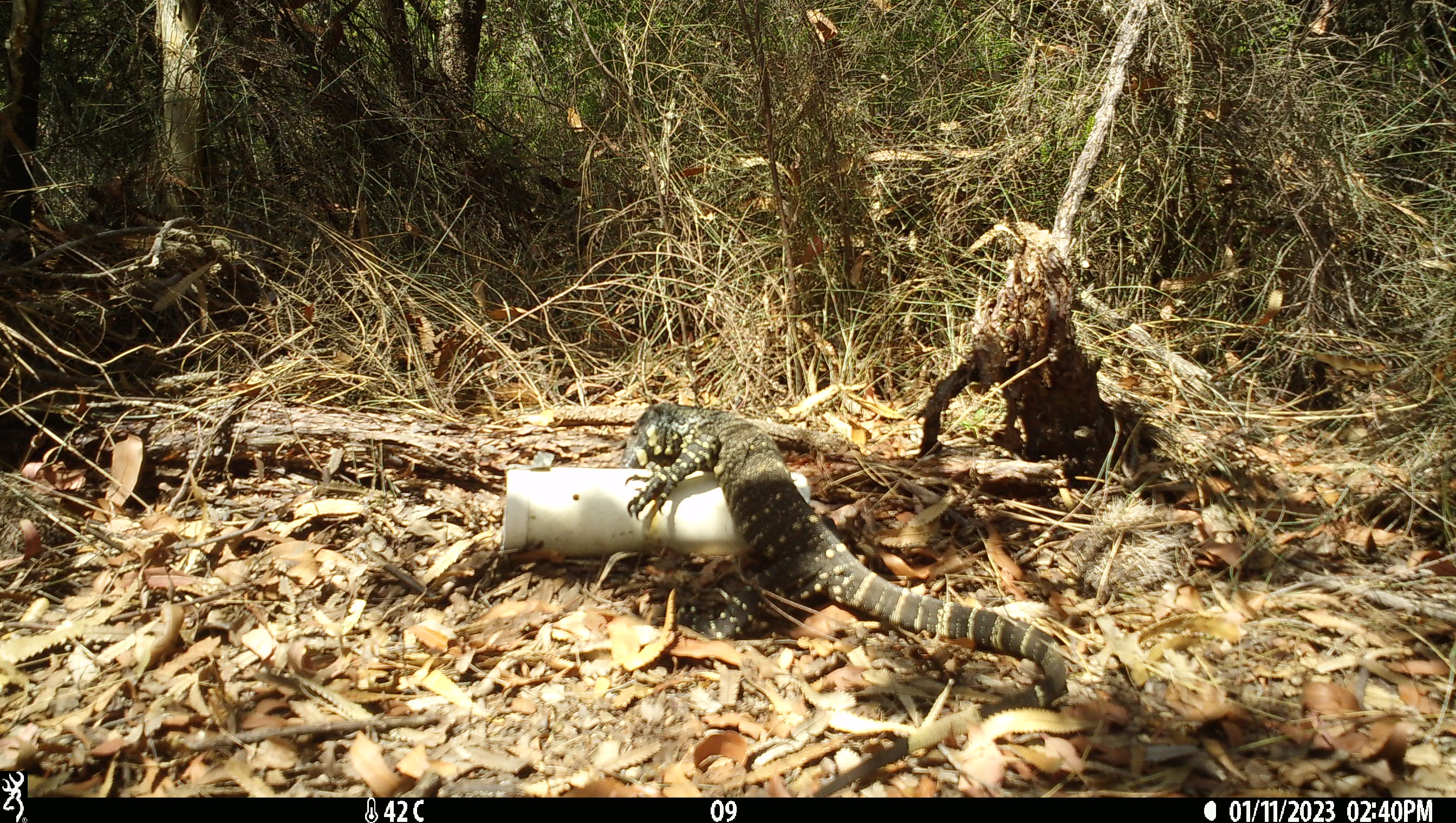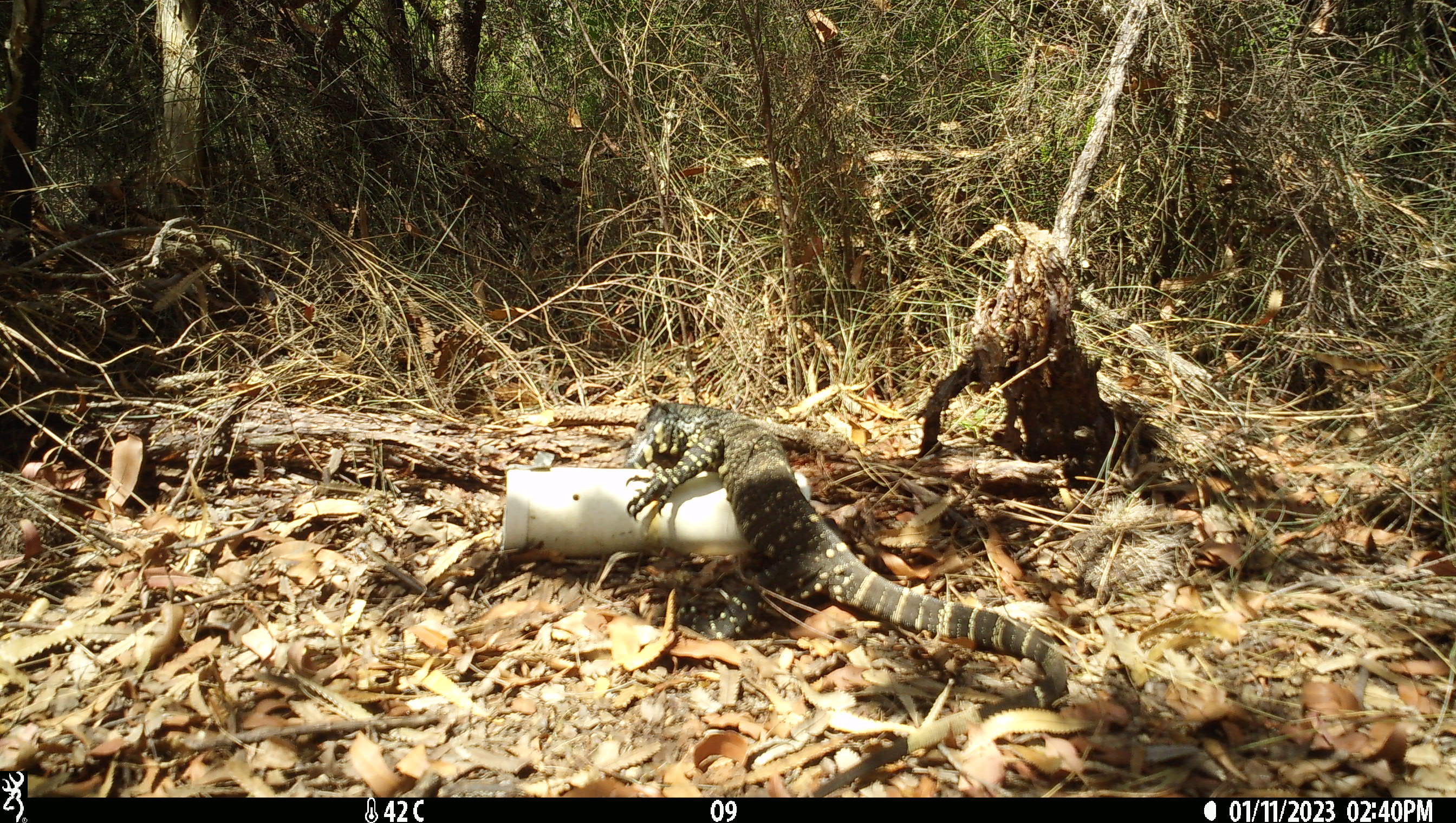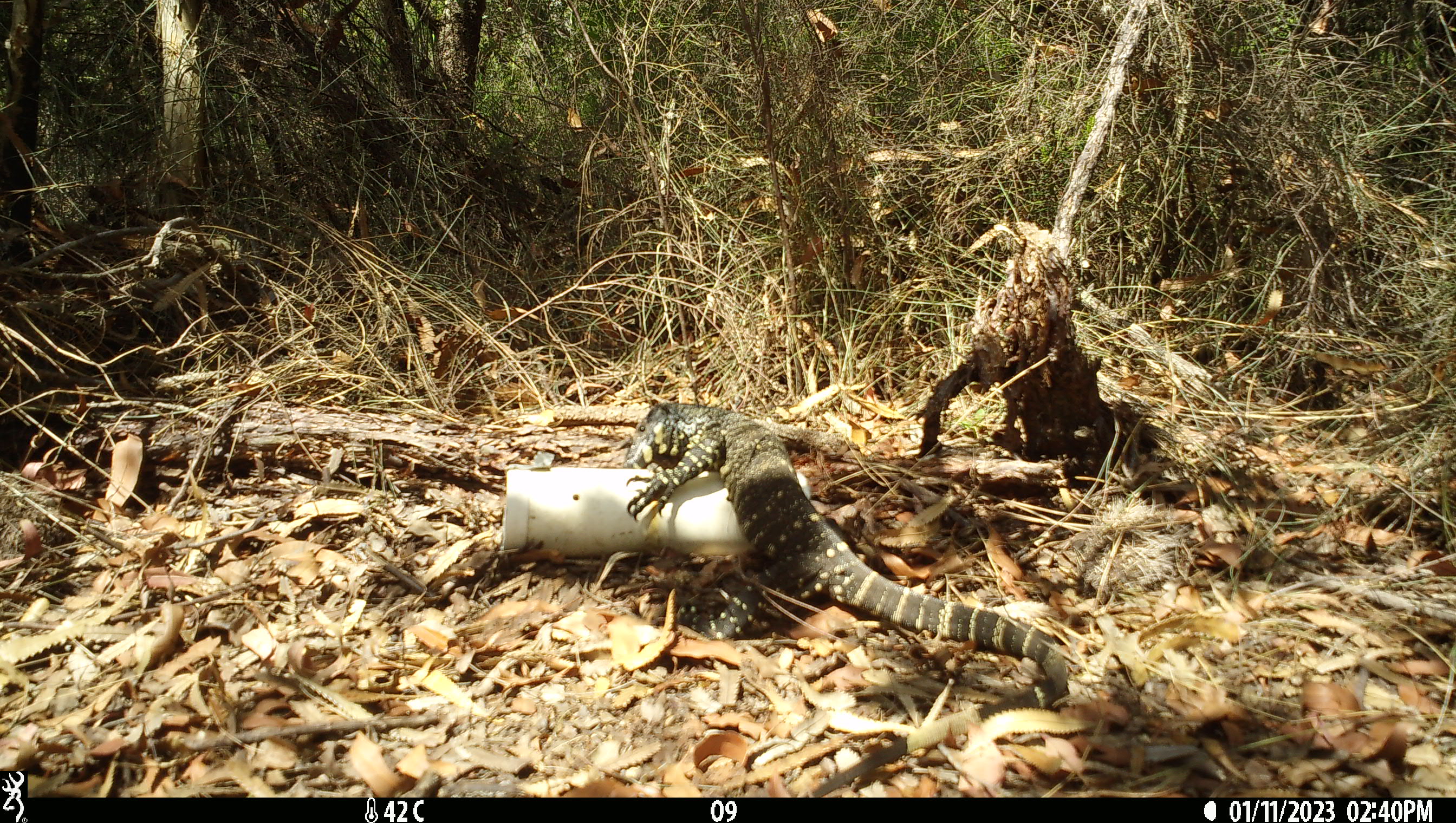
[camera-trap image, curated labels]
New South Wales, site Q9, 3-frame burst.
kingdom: Animalia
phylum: Chordata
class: Reptilia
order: Squamata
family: Varanidae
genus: Varanus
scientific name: Varanus varius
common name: lace monitor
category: goanna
Goanna (lace monitor) (Varanus varius).